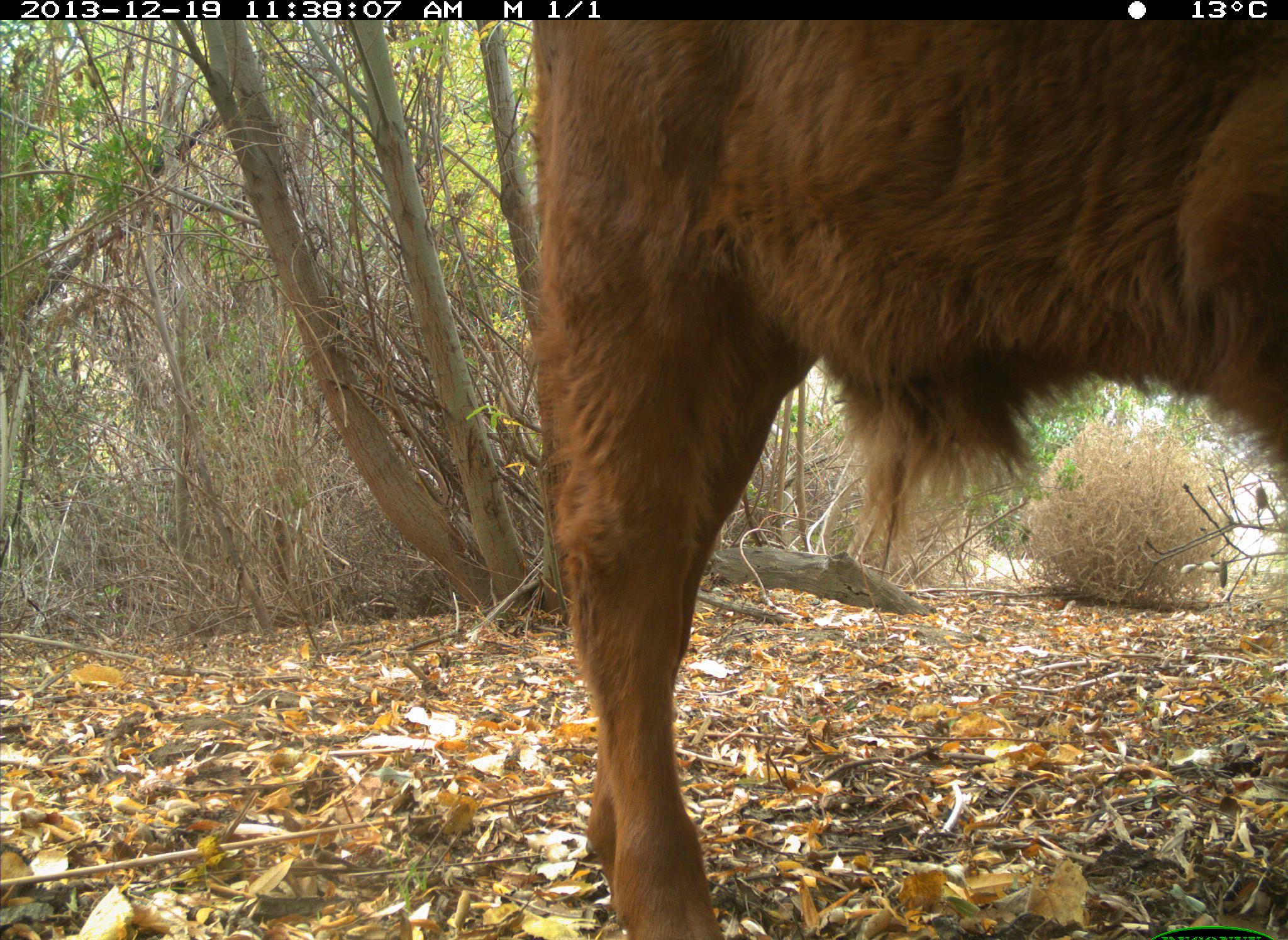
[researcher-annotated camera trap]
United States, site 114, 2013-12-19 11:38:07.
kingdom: Animalia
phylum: Chordata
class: Mammalia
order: Artiodactyla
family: Bovidae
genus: Bos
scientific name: Bos taurus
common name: cow